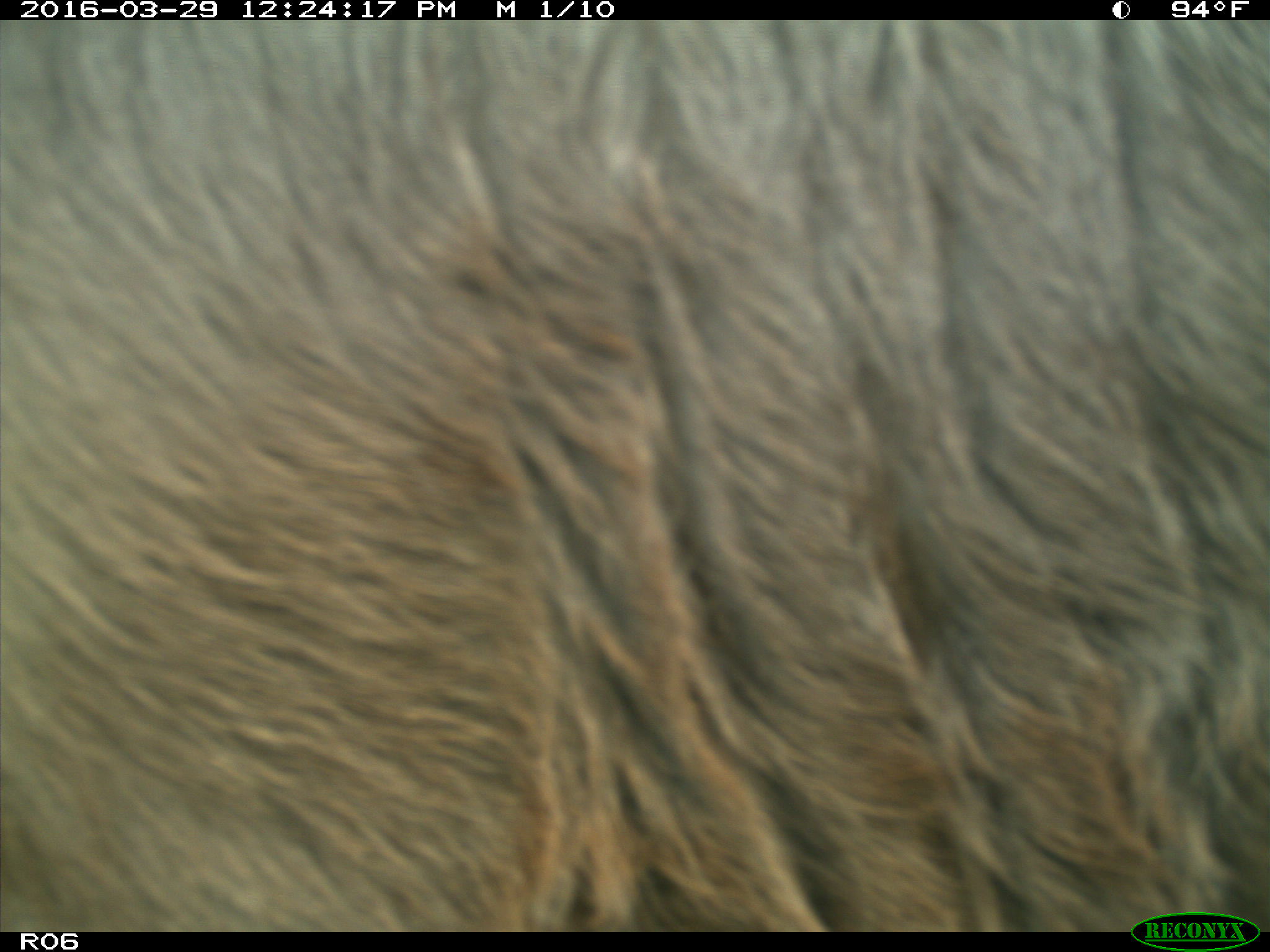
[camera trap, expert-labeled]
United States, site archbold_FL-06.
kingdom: Animalia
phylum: Chordata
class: Mammalia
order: Artiodactyla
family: Bovidae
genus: Bos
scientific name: Bos taurus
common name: domestic cow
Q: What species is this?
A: Bos taurus (domestic cow).